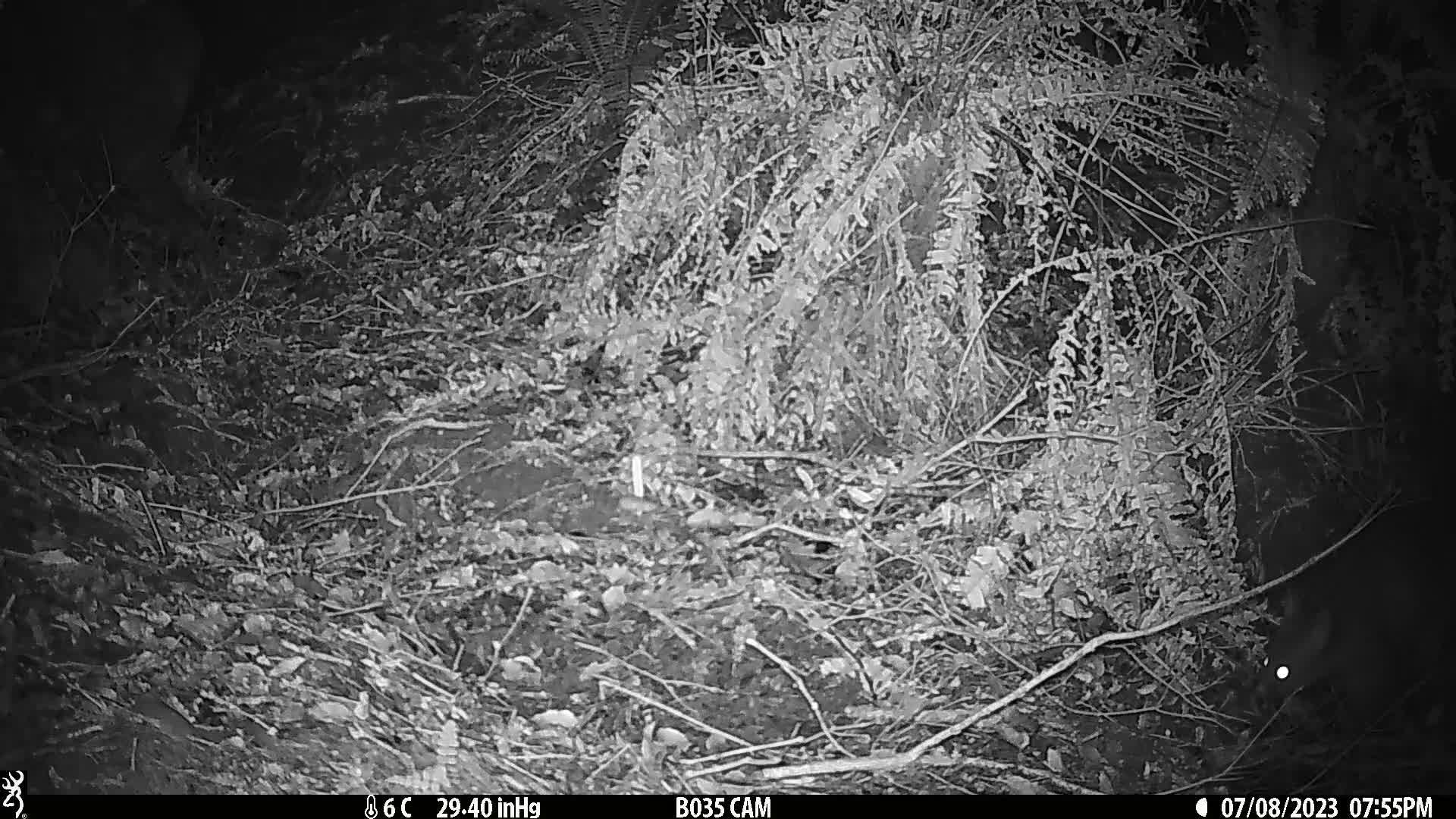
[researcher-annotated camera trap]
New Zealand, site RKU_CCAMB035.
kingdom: Animalia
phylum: Chordata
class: Mammalia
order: Diprotodontia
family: Phalangeridae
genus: Trichosurus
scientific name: Trichosurus vulpecula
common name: common brushtail possum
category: possum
Possum (common brushtail possum) (Trichosurus vulpecula).